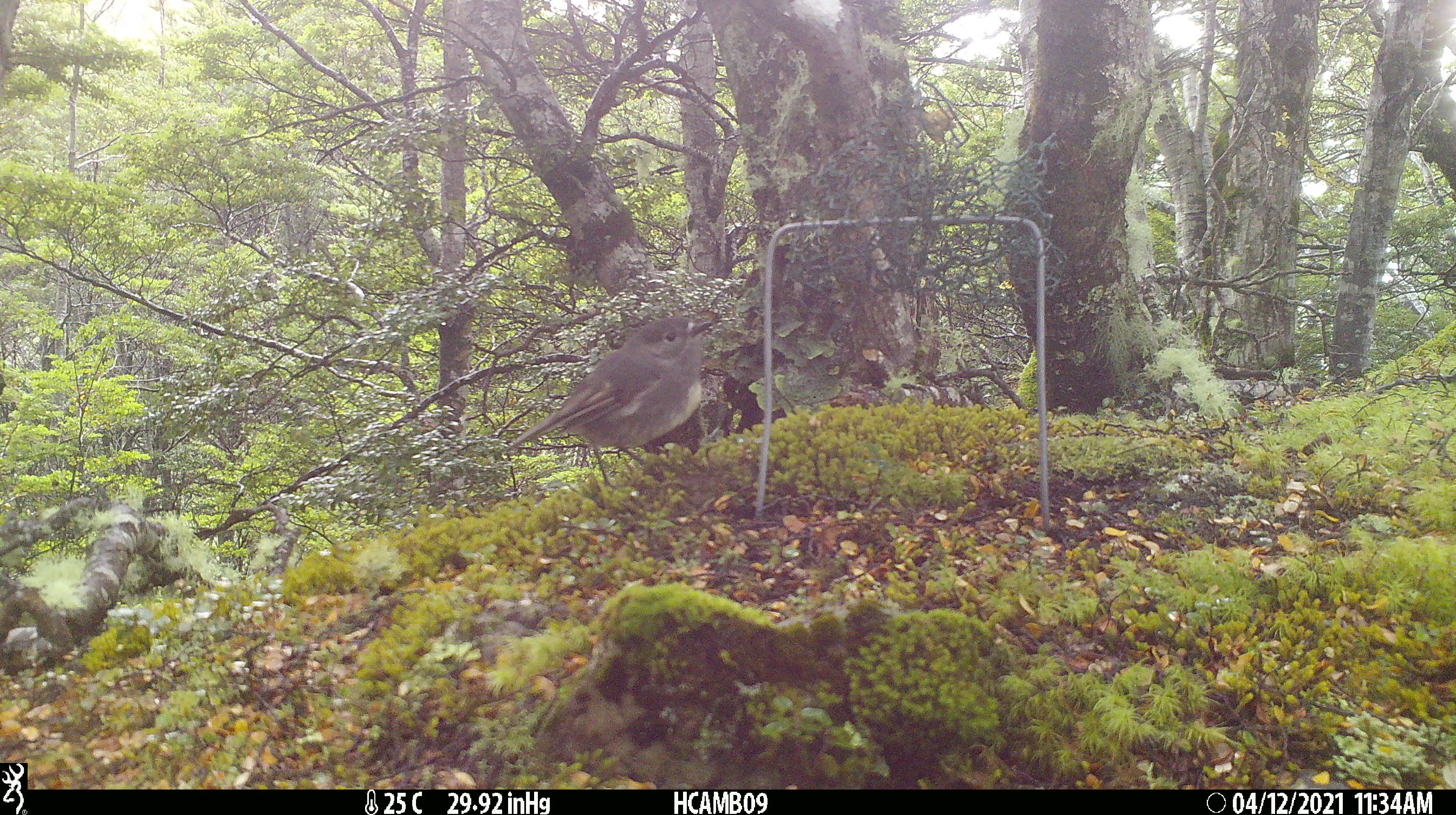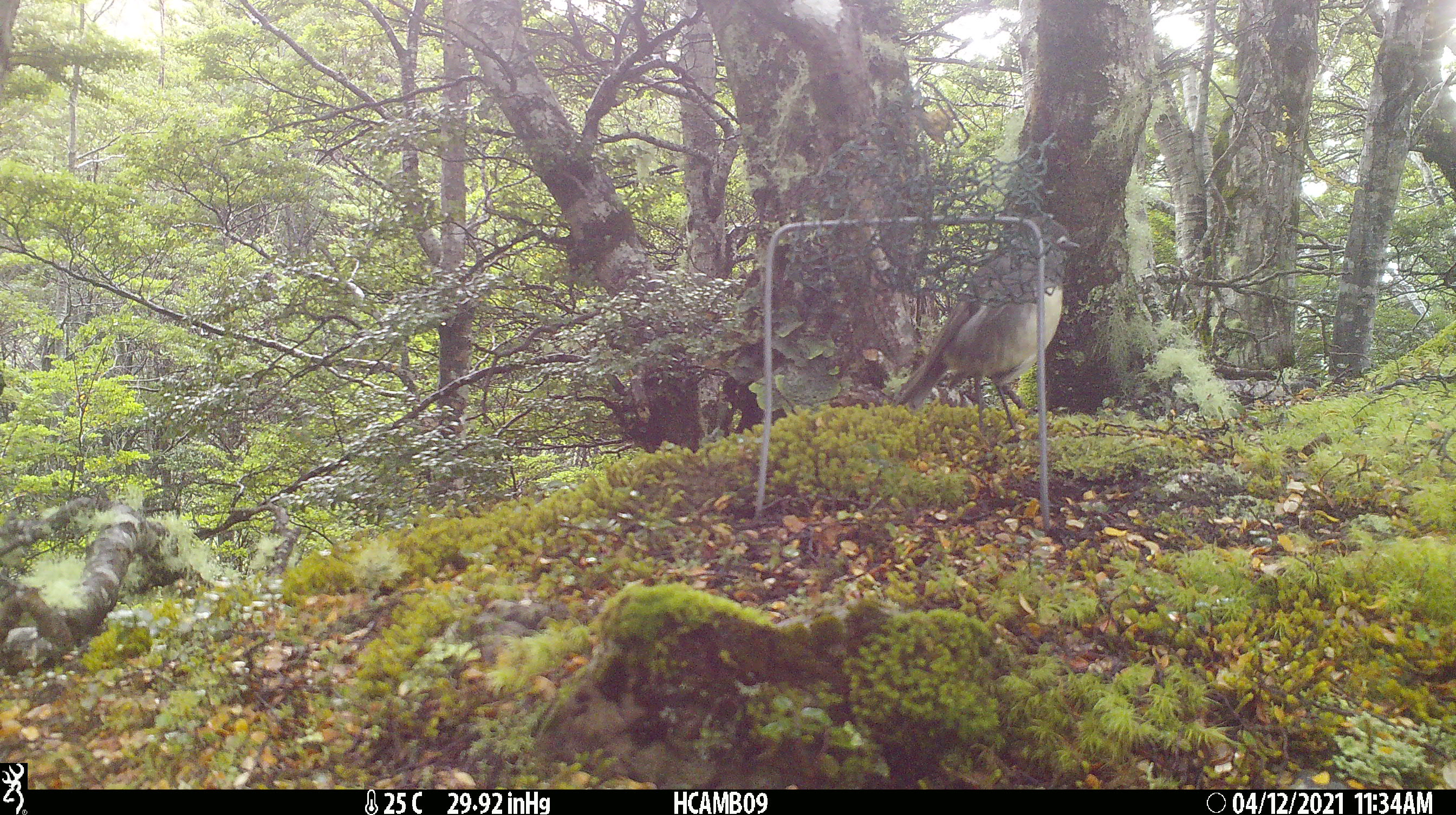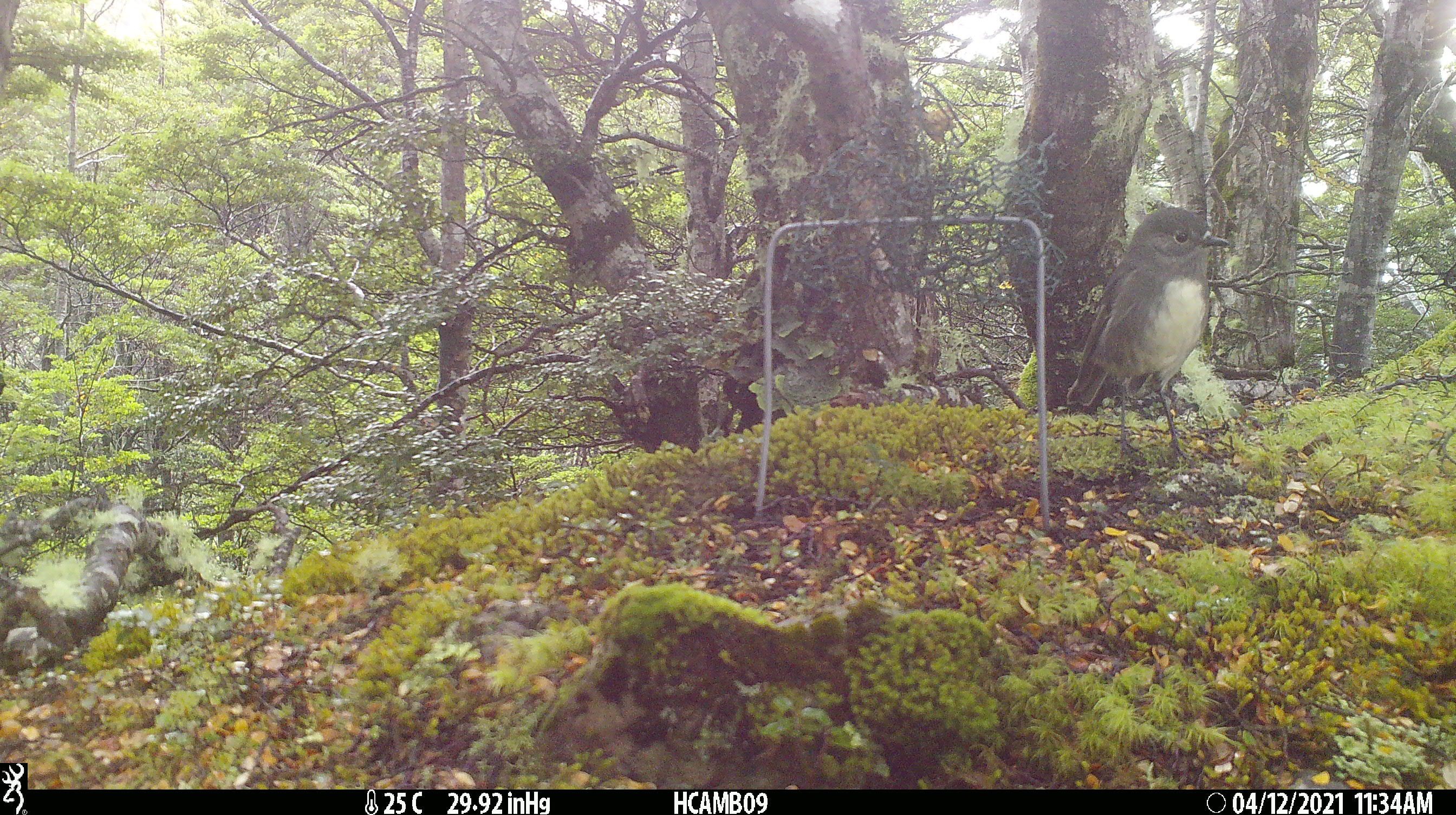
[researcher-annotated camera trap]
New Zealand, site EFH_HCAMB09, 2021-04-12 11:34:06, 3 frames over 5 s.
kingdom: Animalia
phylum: Chordata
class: Aves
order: Passeriformes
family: Petroicidae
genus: Petroica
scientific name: Petroica australis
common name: new zealand robin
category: robin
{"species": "robin (new zealand robin) (Petroica australis)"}